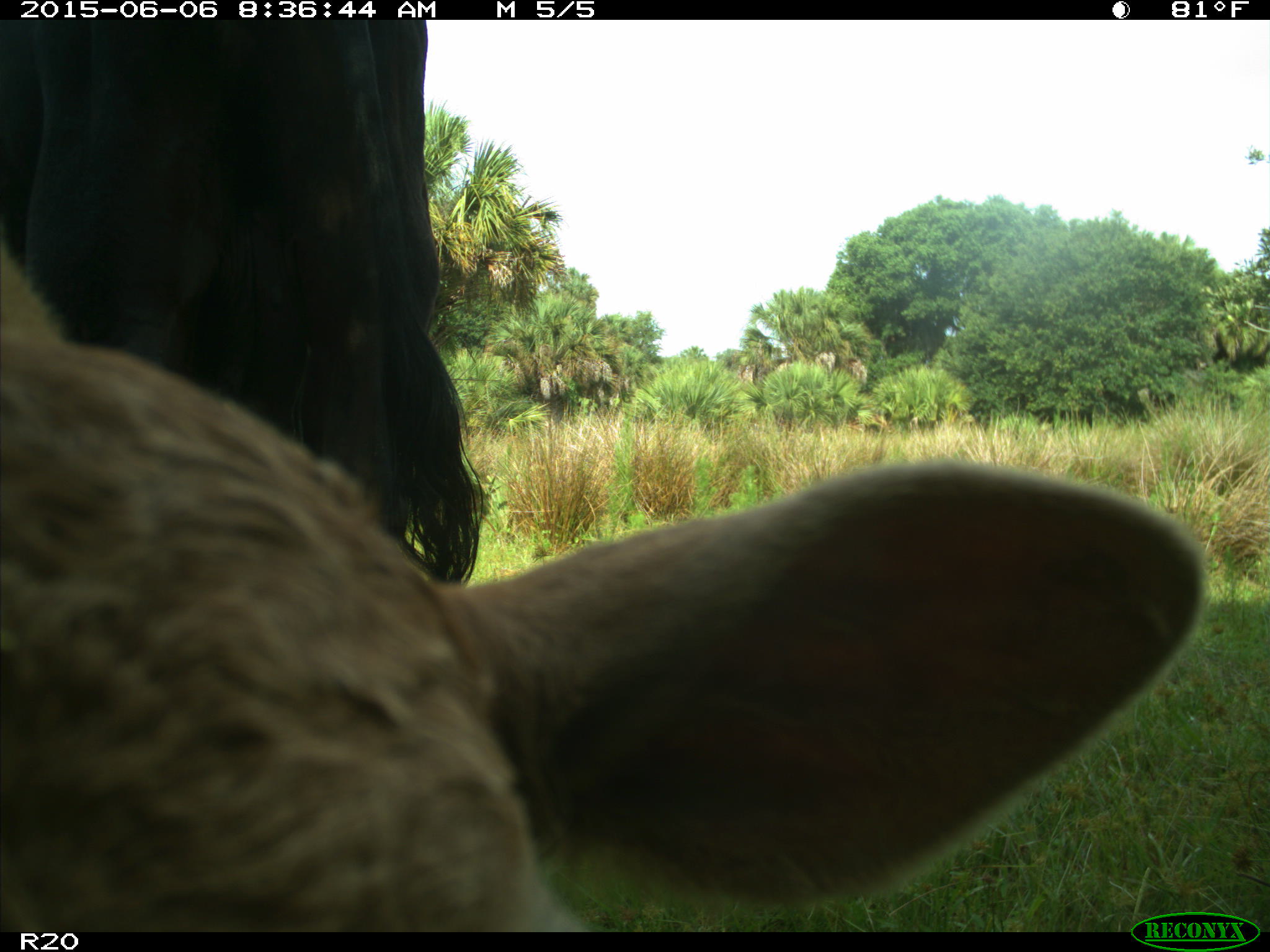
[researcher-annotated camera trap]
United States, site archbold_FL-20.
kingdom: Animalia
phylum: Chordata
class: Mammalia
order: Artiodactyla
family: Bovidae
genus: Bos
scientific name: Bos taurus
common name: domestic cow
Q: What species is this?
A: Bos taurus (domestic cow).